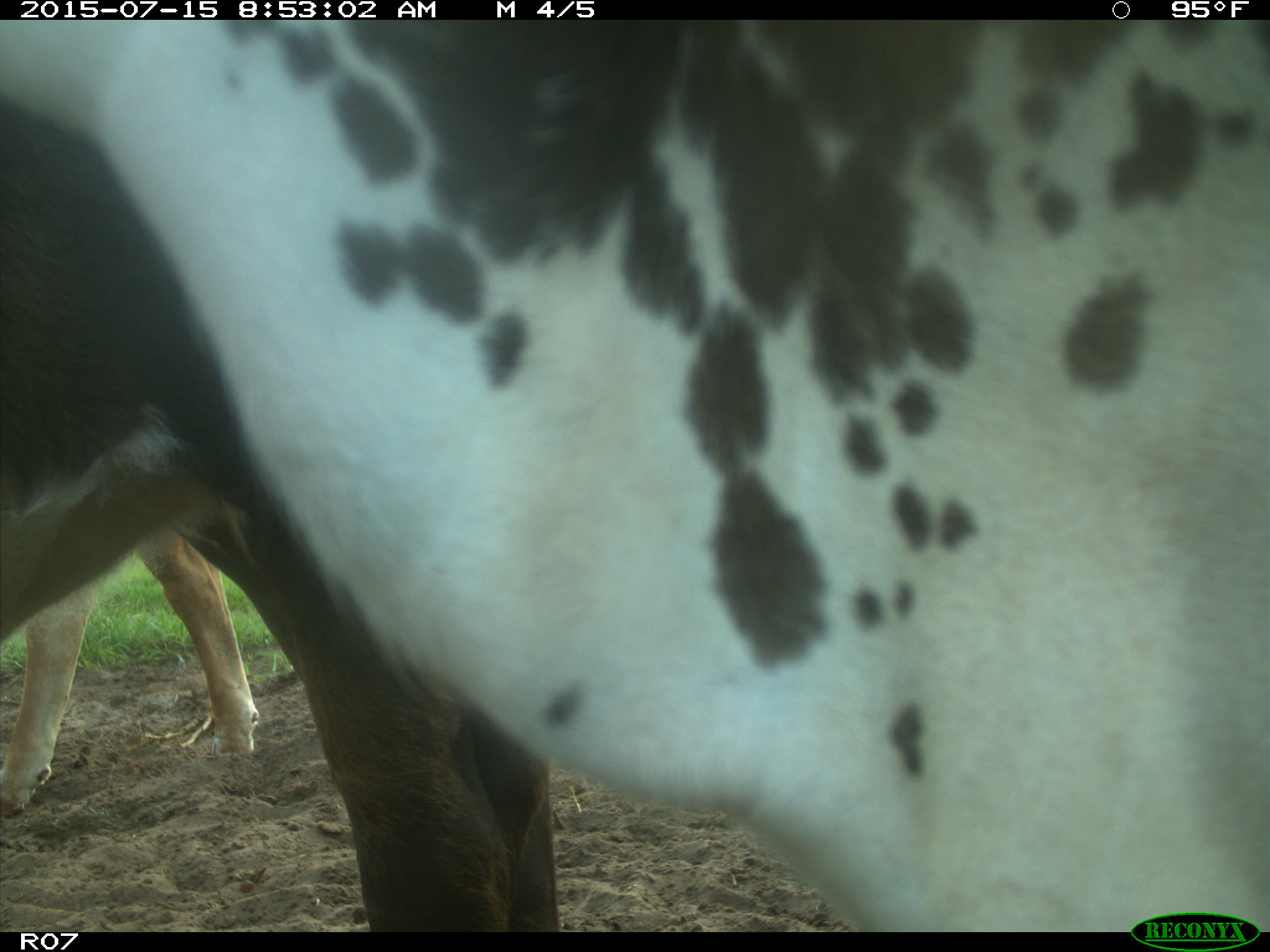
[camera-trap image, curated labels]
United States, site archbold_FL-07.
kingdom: Animalia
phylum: Chordata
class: Mammalia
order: Artiodactyla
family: Bovidae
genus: Bos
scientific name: Bos taurus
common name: domestic cow